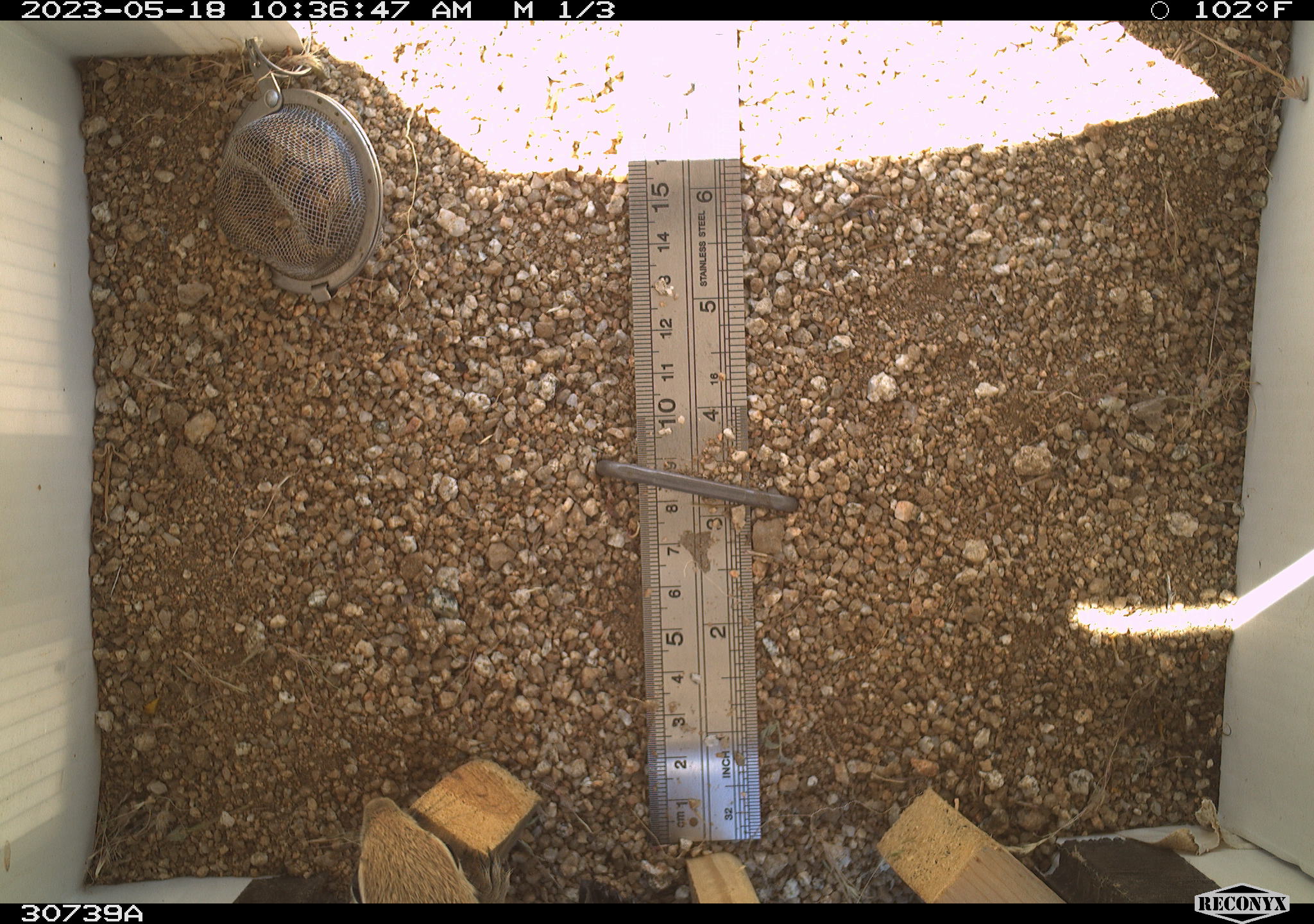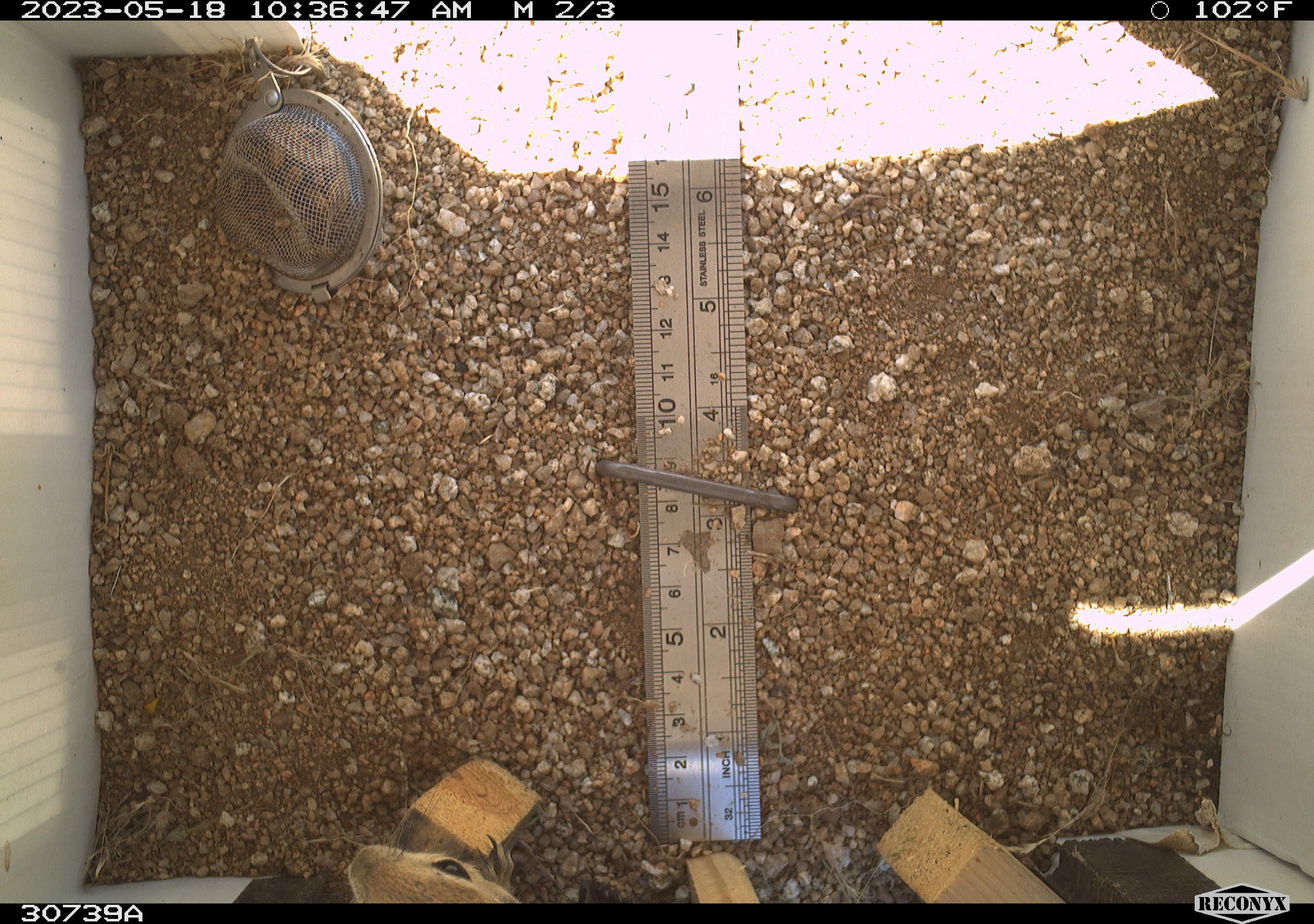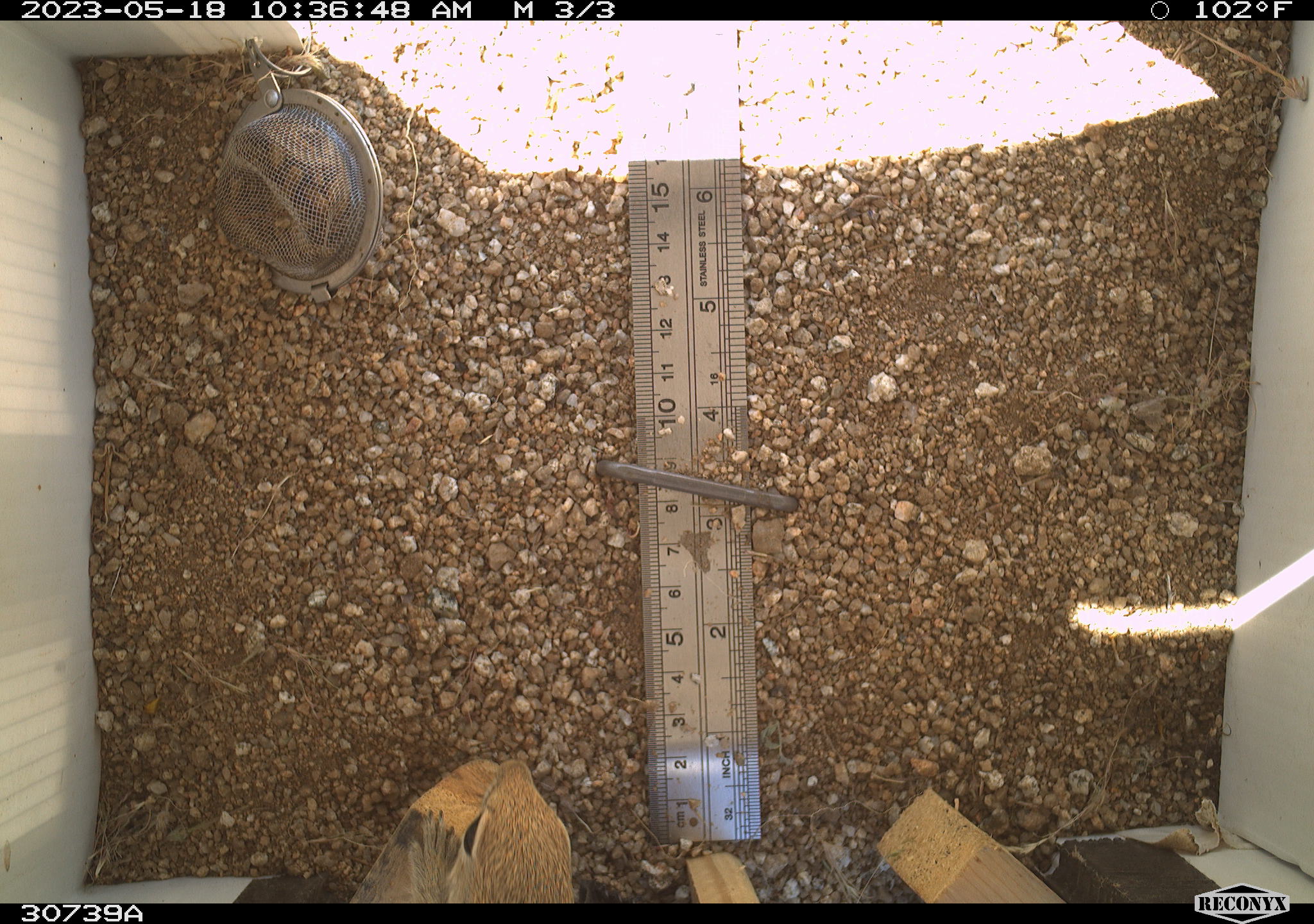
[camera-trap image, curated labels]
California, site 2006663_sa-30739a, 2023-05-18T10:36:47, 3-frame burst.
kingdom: Animalia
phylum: Chordata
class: Mammalia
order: Rodentia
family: Sciuridae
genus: Ammospermophilus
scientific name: Ammospermophilus leucurus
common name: white-tailed antelope squirrel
White-tailed antelope squirrel (Ammospermophilus leucurus).